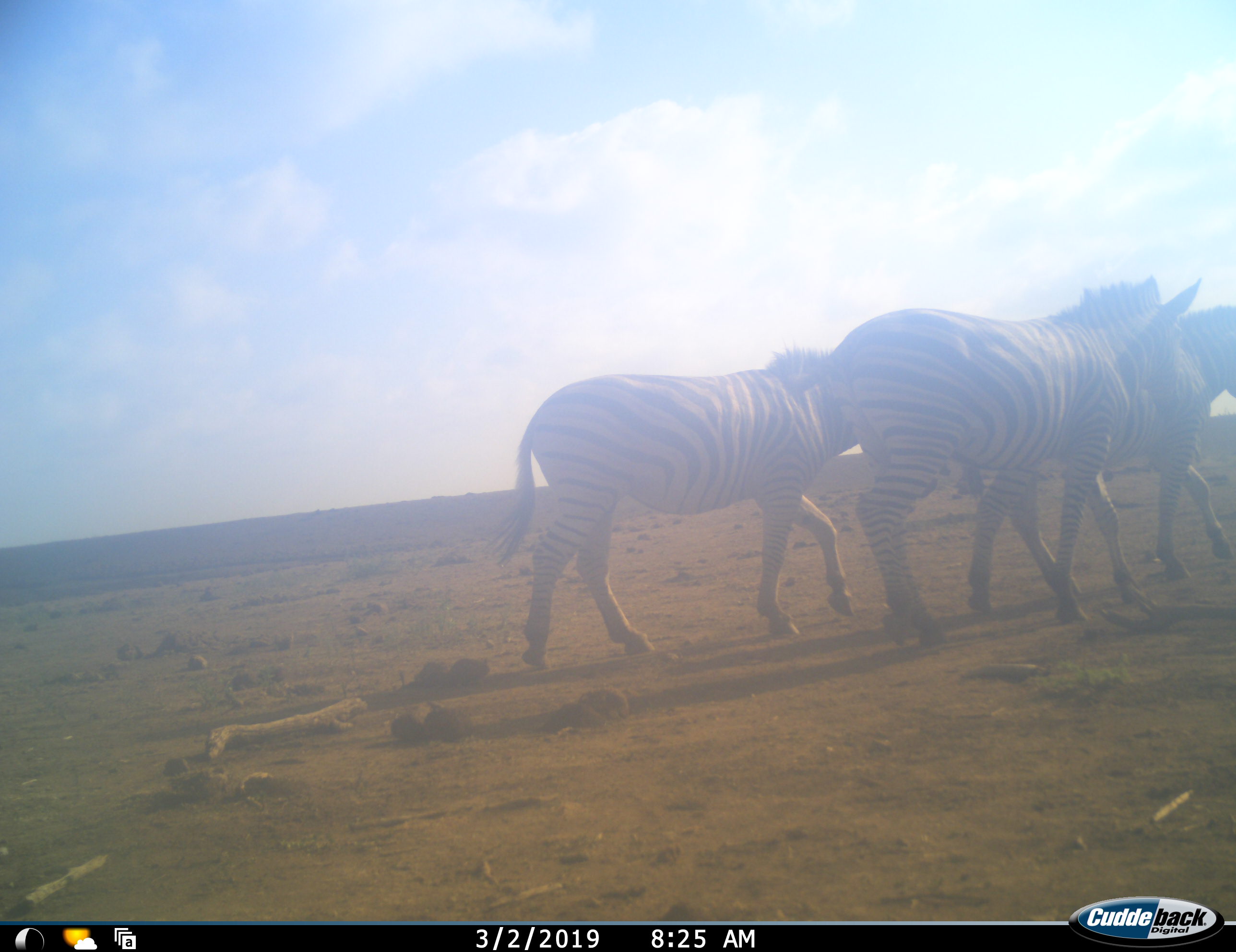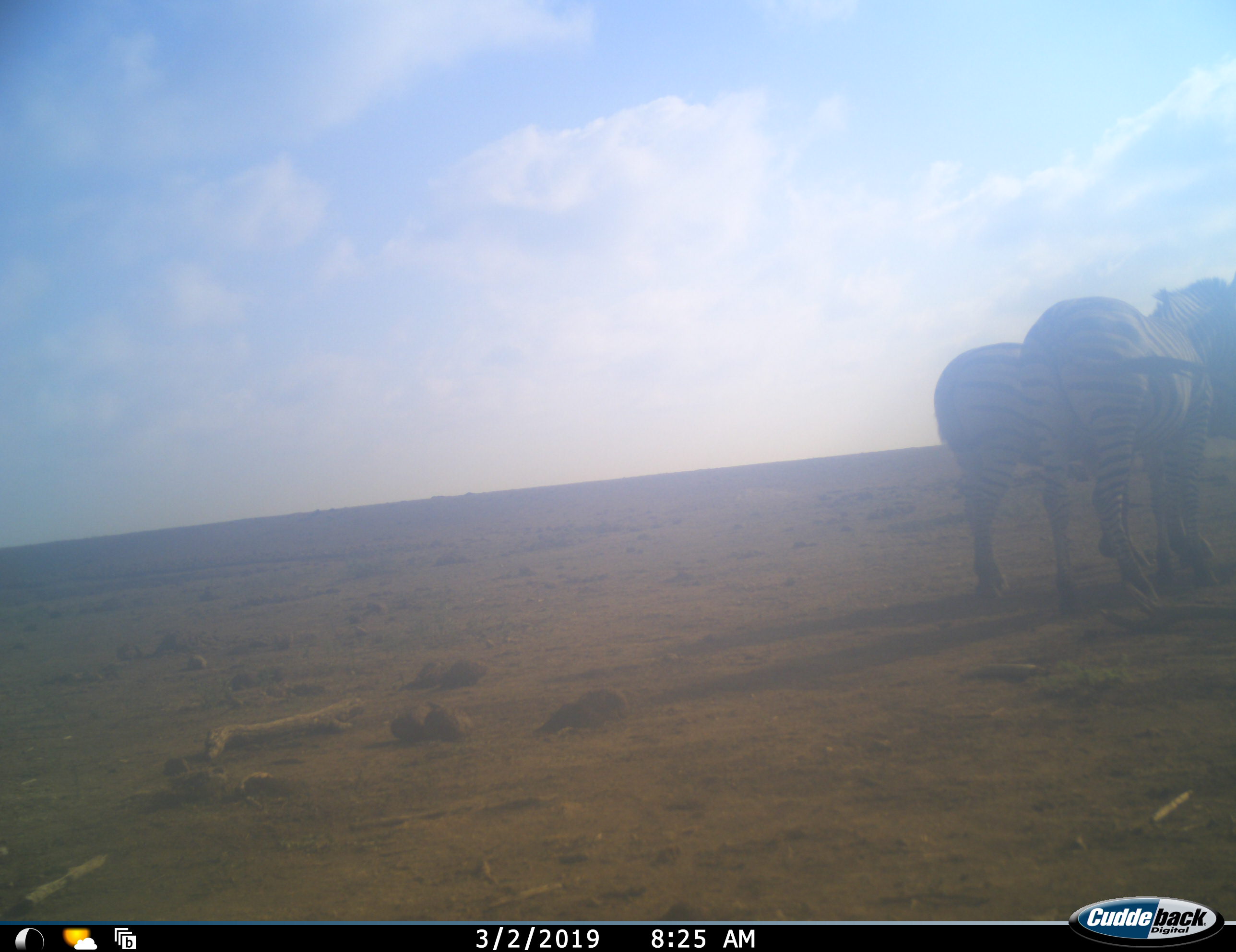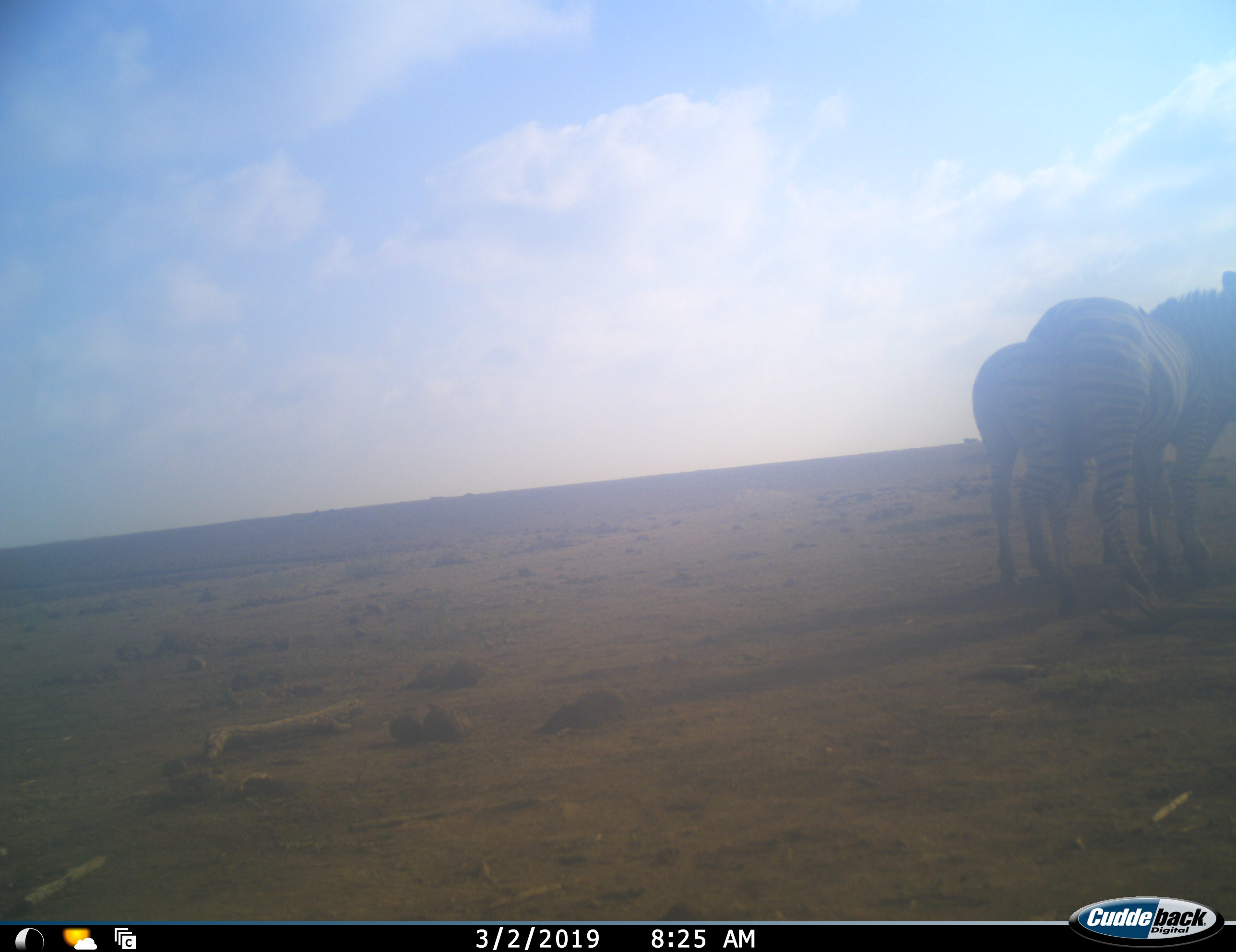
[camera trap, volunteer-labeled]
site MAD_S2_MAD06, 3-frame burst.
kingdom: Animalia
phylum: Chordata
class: Mammalia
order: Perissodactyla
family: Equidae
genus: Equus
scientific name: Equus quagga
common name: plains zebra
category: zebraplains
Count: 3.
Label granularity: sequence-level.